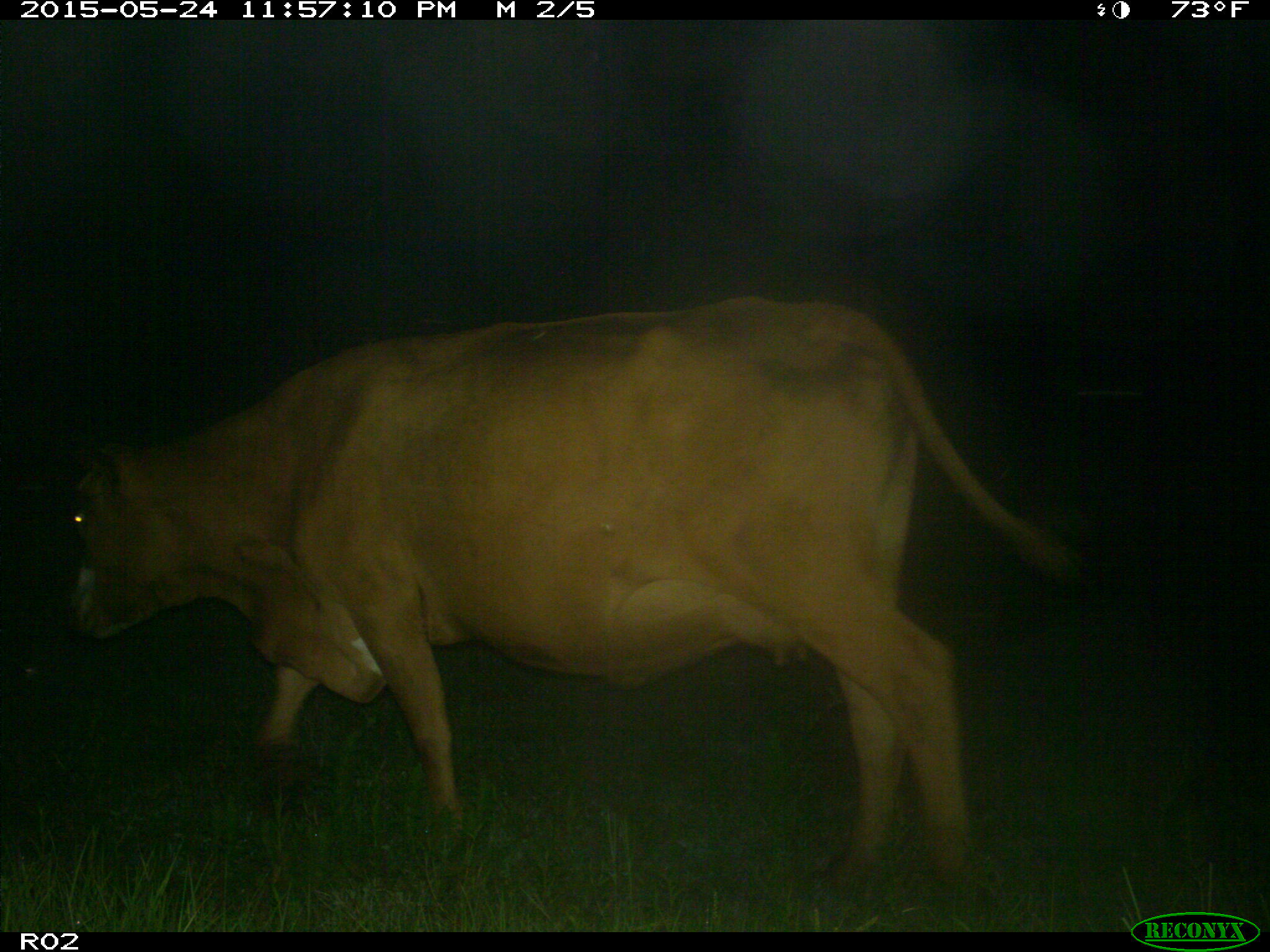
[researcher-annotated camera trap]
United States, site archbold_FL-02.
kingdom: Animalia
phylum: Chordata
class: Mammalia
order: Artiodactyla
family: Bovidae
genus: Bos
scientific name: Bos taurus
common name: domestic cow